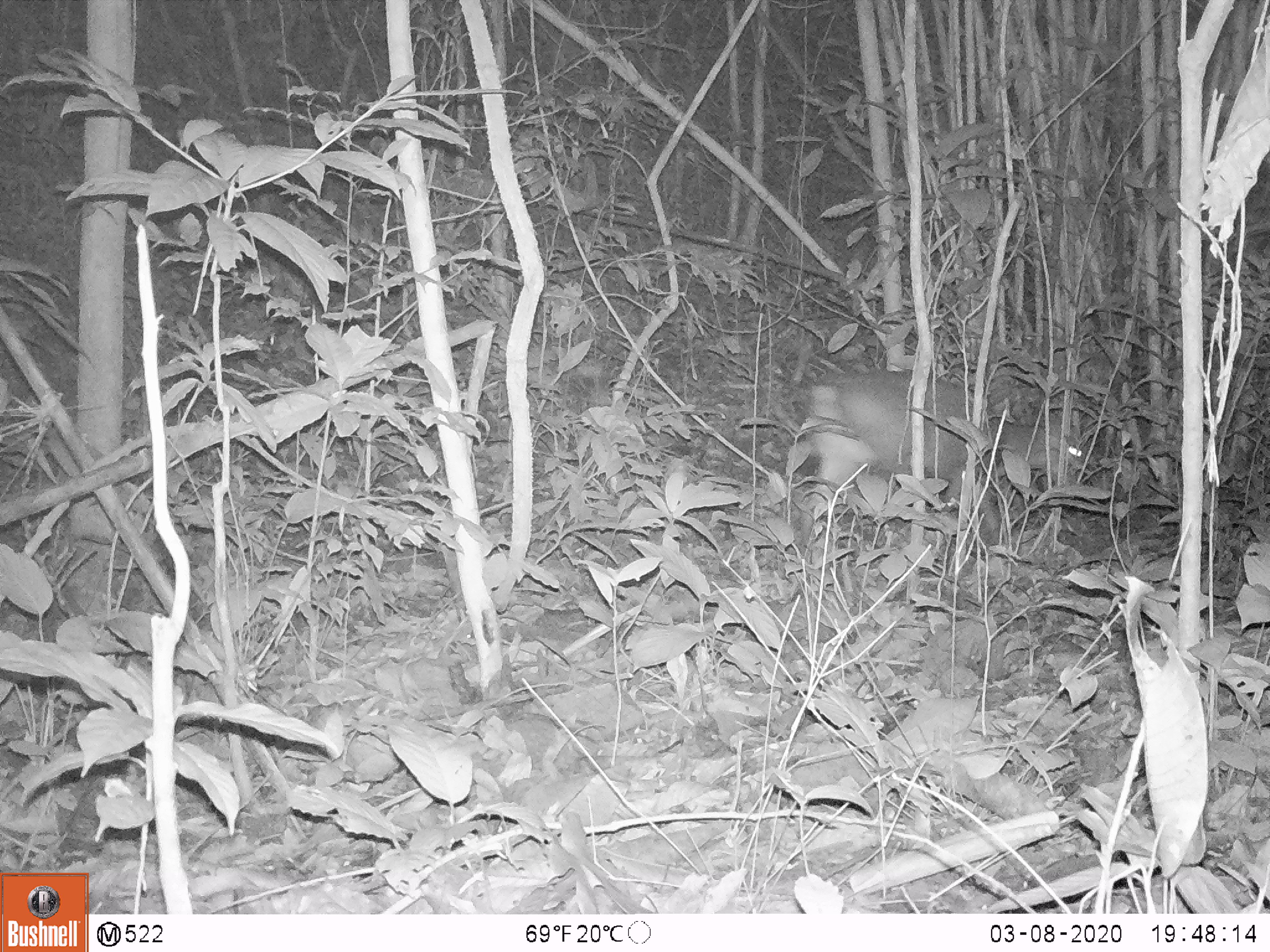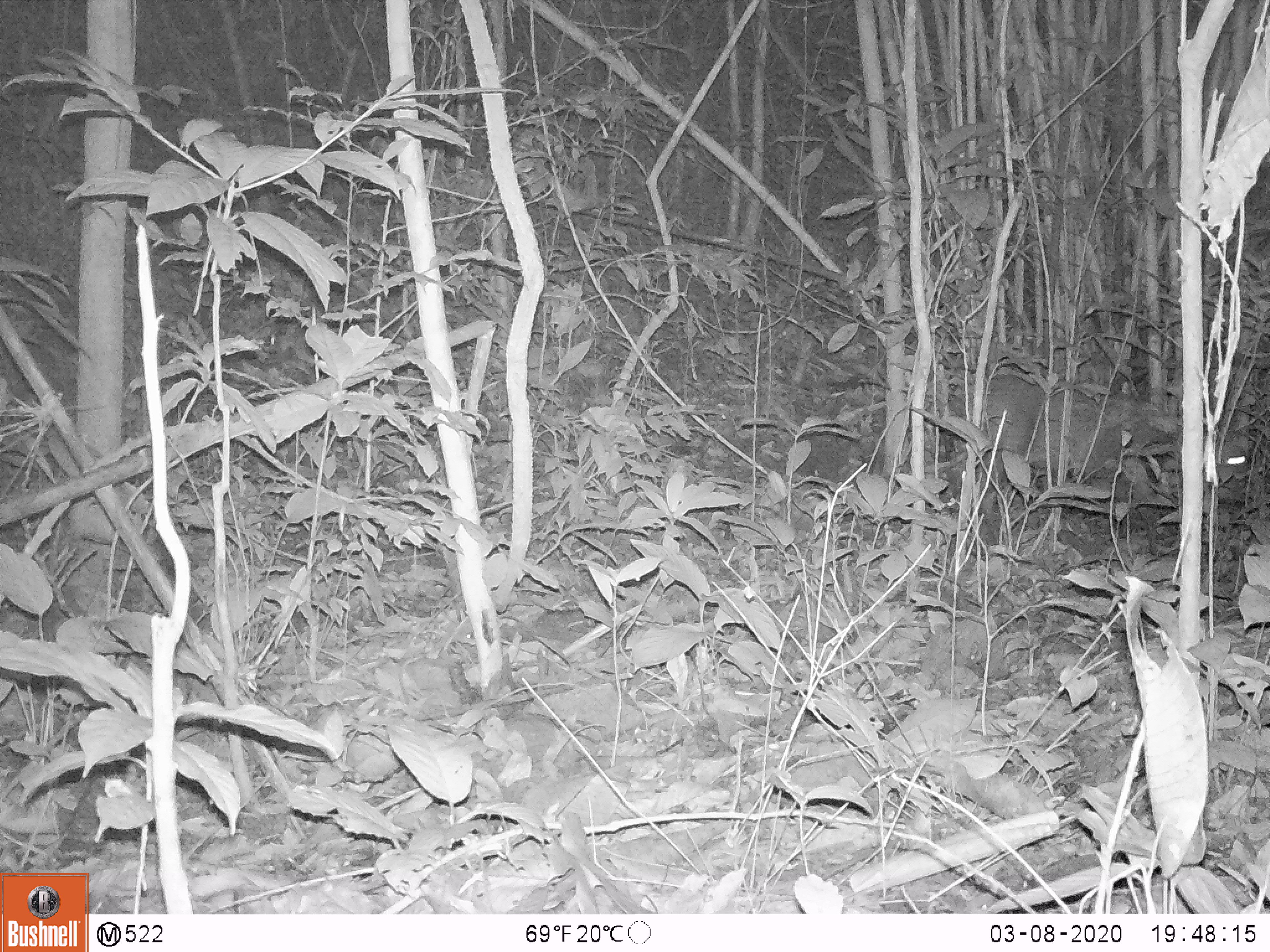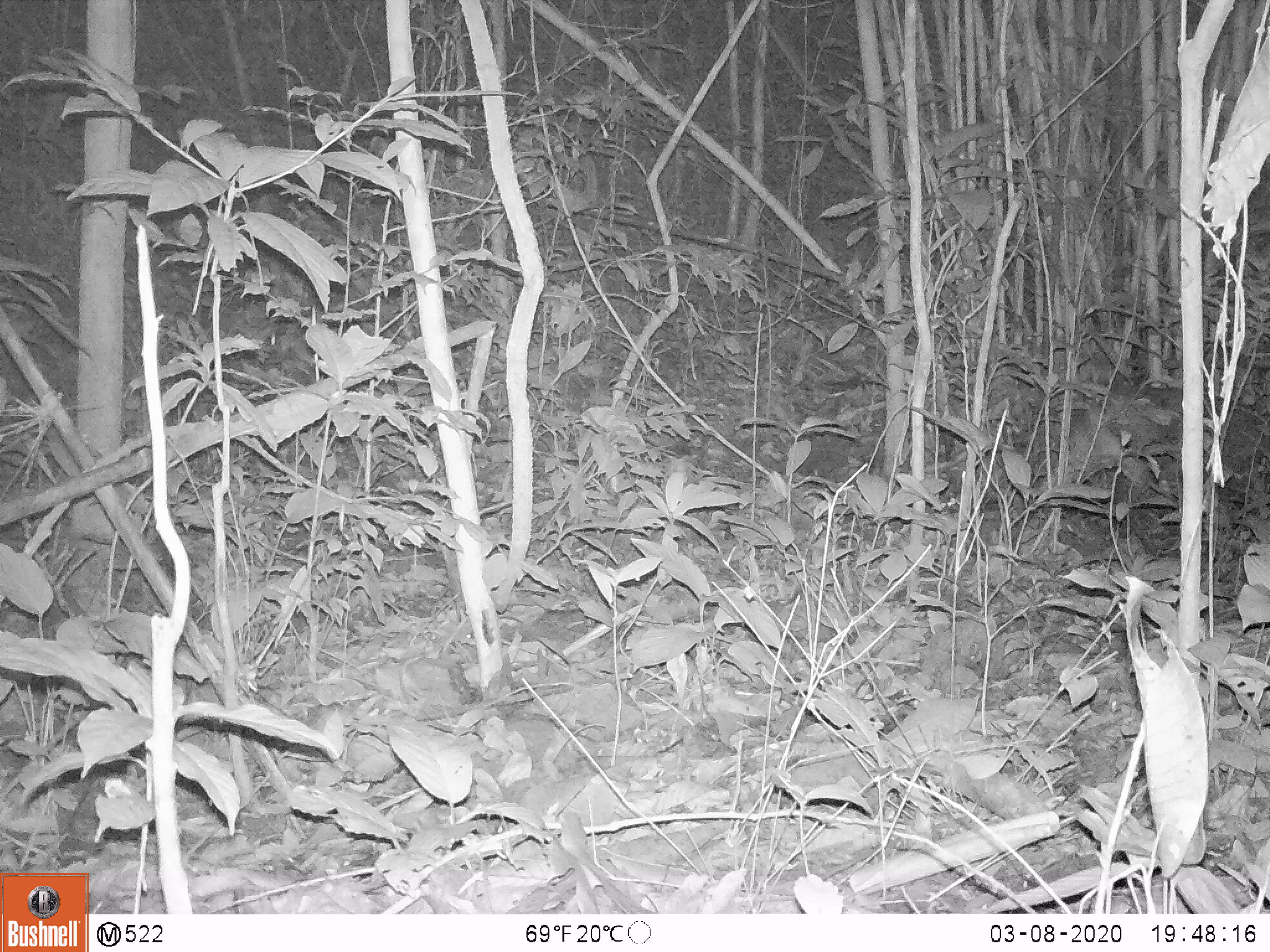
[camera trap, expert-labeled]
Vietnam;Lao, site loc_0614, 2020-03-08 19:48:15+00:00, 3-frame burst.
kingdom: Animalia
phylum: Chordata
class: Mammalia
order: Artiodactyla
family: Cervidae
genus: Muntiacus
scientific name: Muntiacus rooseveltorum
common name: roosevelt's muntjac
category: roosevelts muntjac group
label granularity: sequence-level